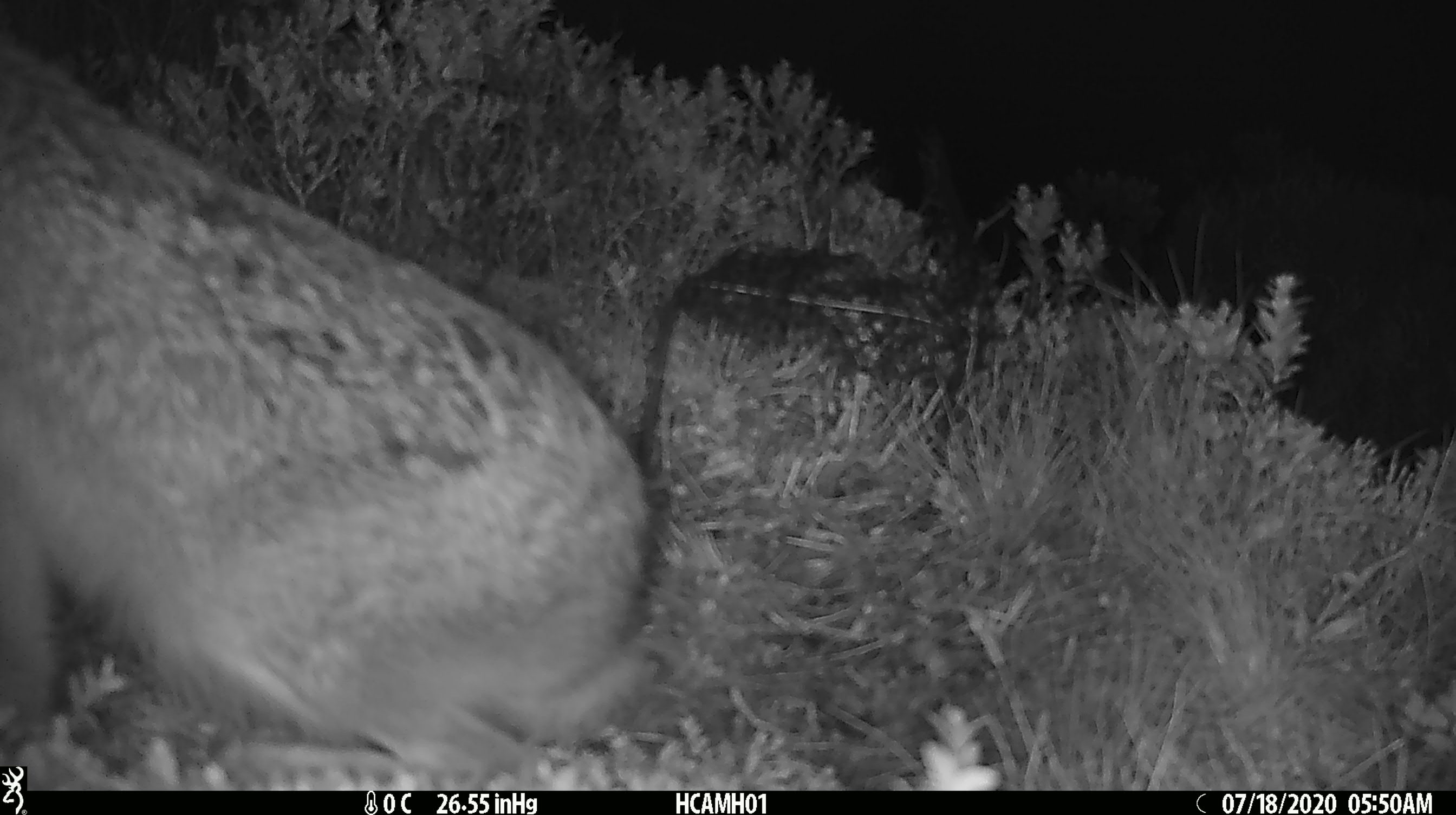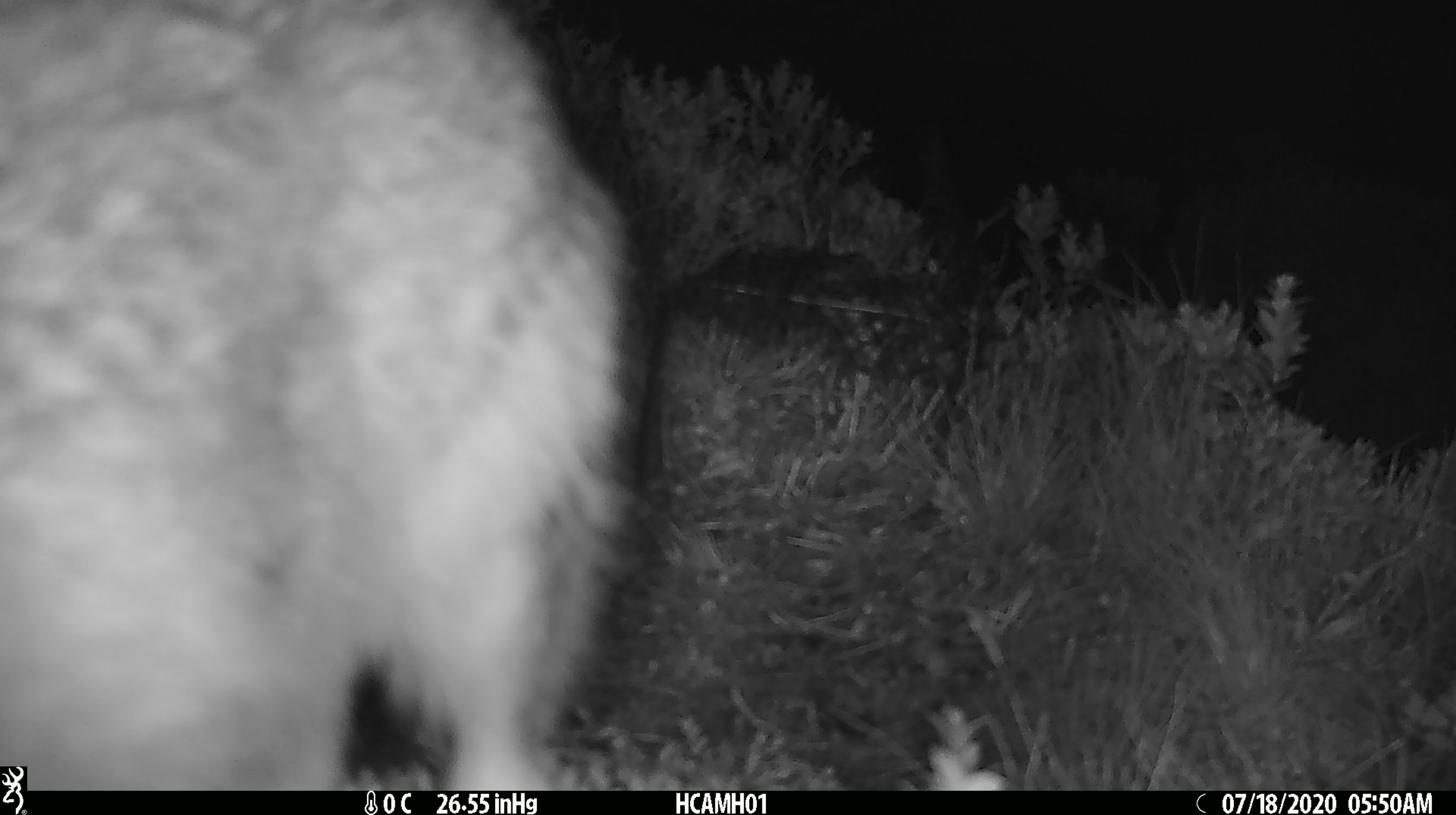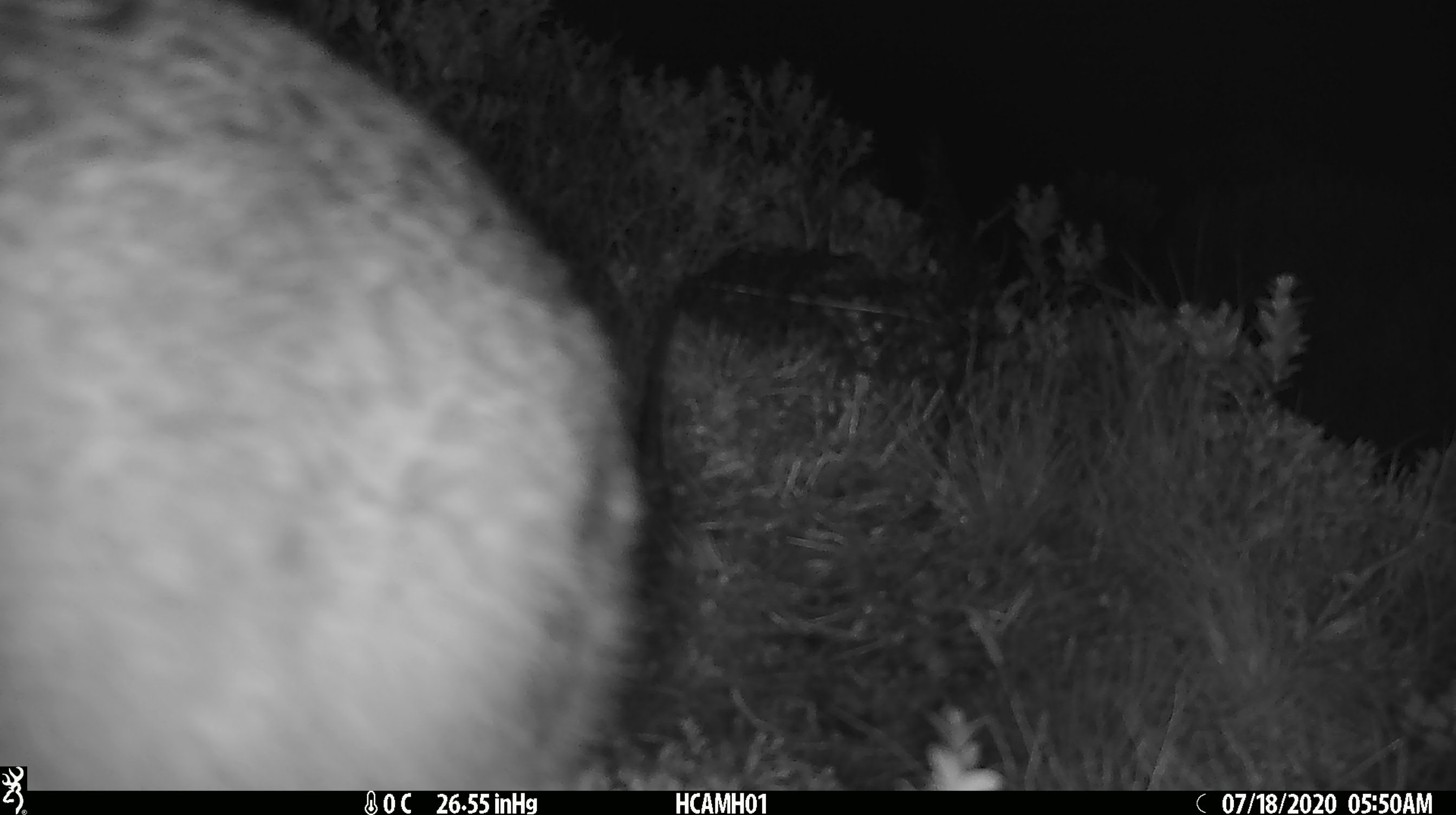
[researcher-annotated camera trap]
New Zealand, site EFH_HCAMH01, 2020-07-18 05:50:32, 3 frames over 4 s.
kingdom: Animalia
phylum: Chordata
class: Mammalia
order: Lagomorpha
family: Leporidae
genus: Lepus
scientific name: Lepus europaeus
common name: brown hare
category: hare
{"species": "hare (brown hare) (Lepus europaeus)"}